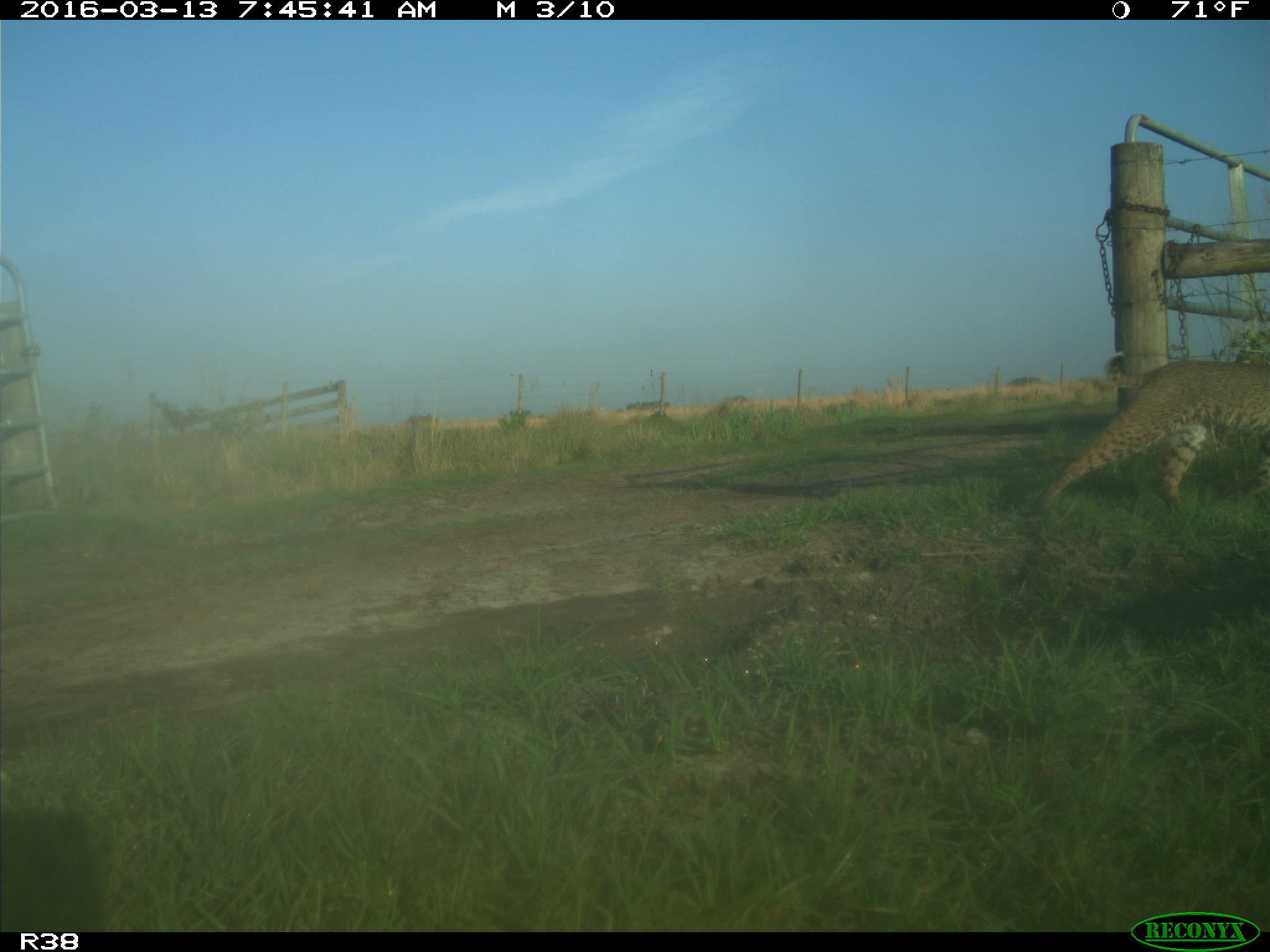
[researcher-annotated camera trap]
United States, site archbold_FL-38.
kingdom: Animalia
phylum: Chordata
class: Mammalia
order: Carnivora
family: Felidae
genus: Lynx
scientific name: Lynx rufus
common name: bobcat